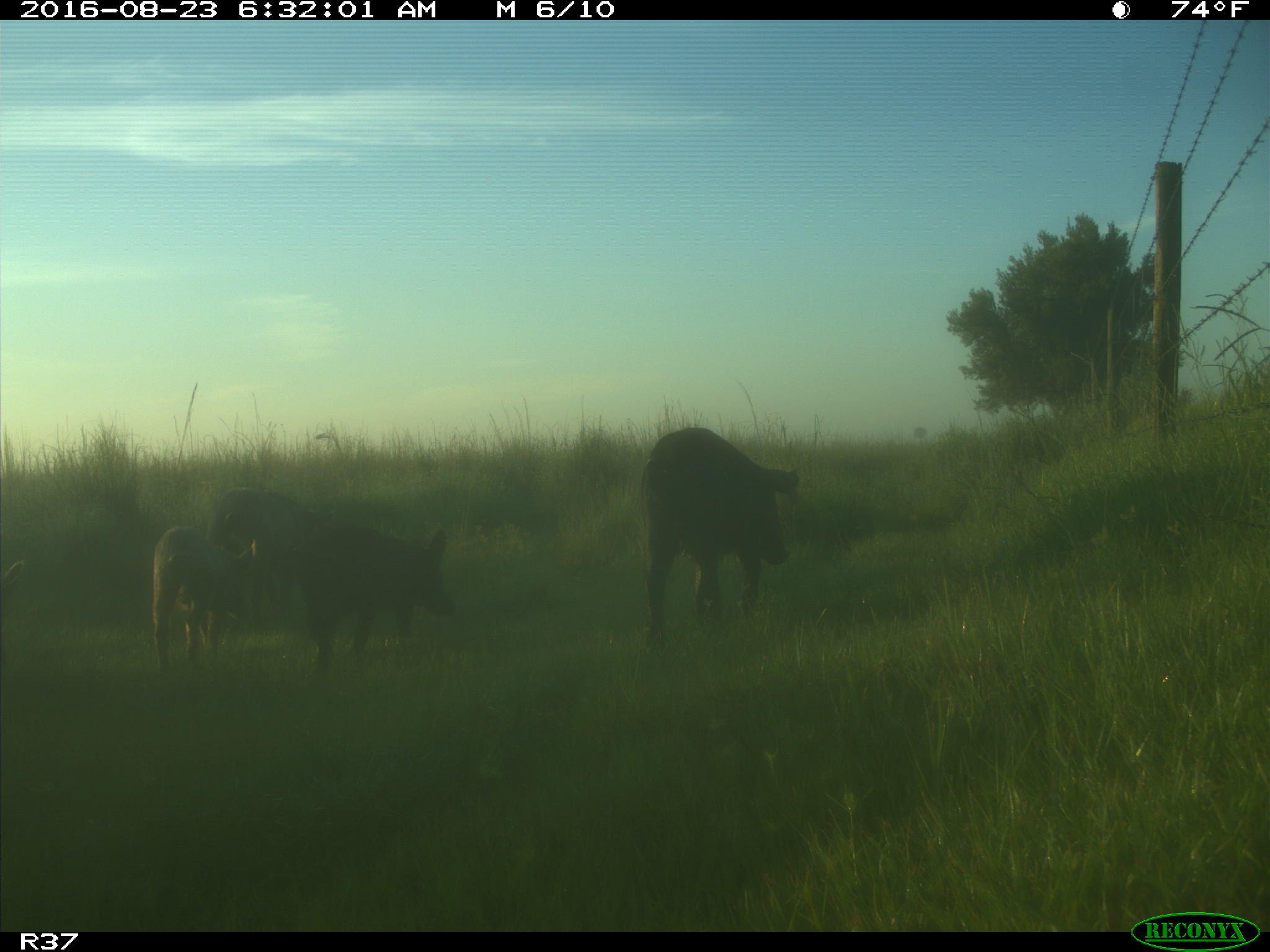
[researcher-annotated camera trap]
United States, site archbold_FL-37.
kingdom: Animalia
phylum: Chordata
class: Mammalia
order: Artiodactyla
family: Suidae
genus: Sus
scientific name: Sus scrofa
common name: wild boar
Sus scrofa (wild boar).